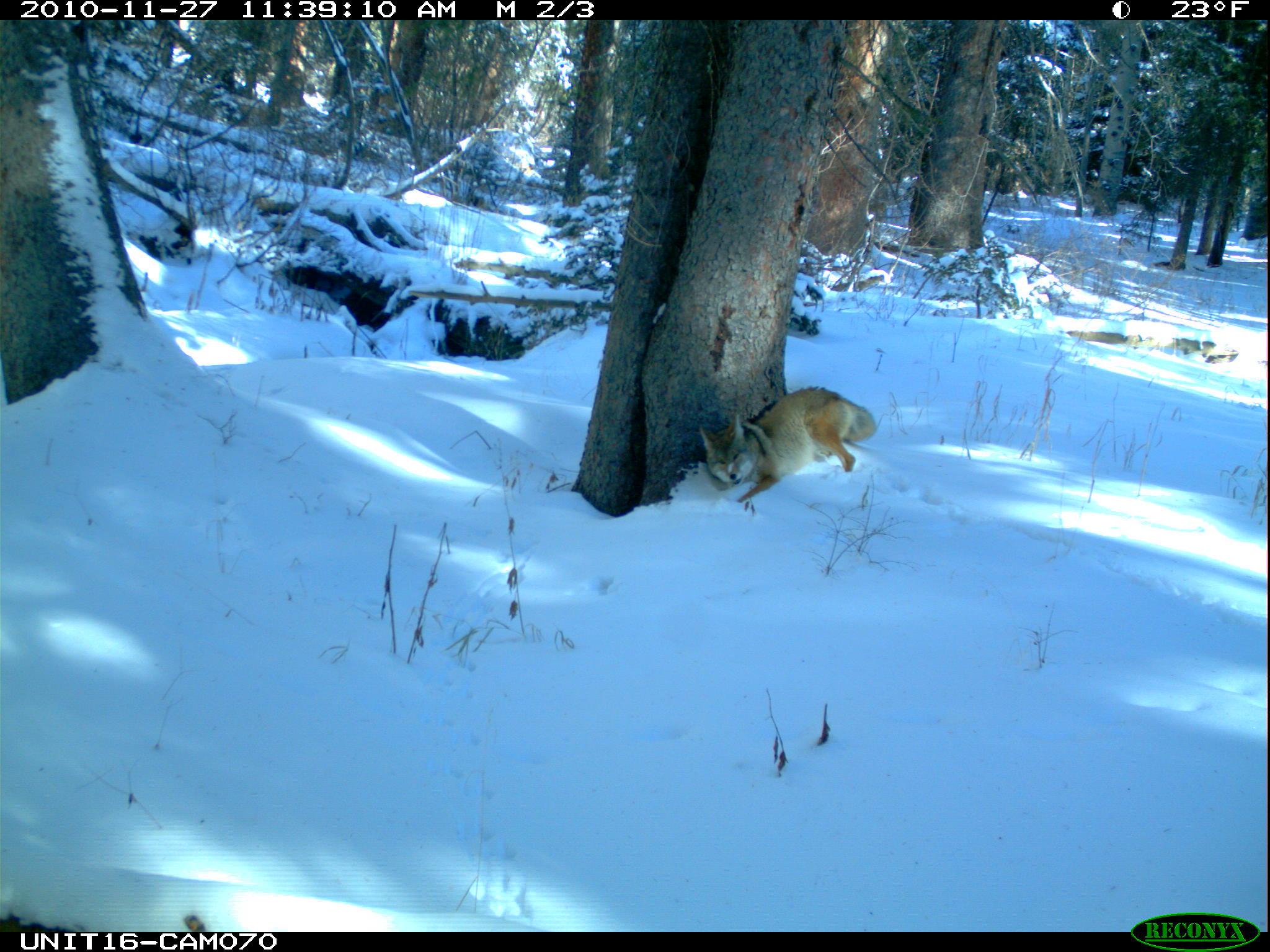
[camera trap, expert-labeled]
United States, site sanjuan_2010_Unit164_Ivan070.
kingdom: Animalia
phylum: Chordata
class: Mammalia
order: Carnivora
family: Canidae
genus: Canis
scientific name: Canis latrans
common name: coyote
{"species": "Canis latrans (coyote)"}